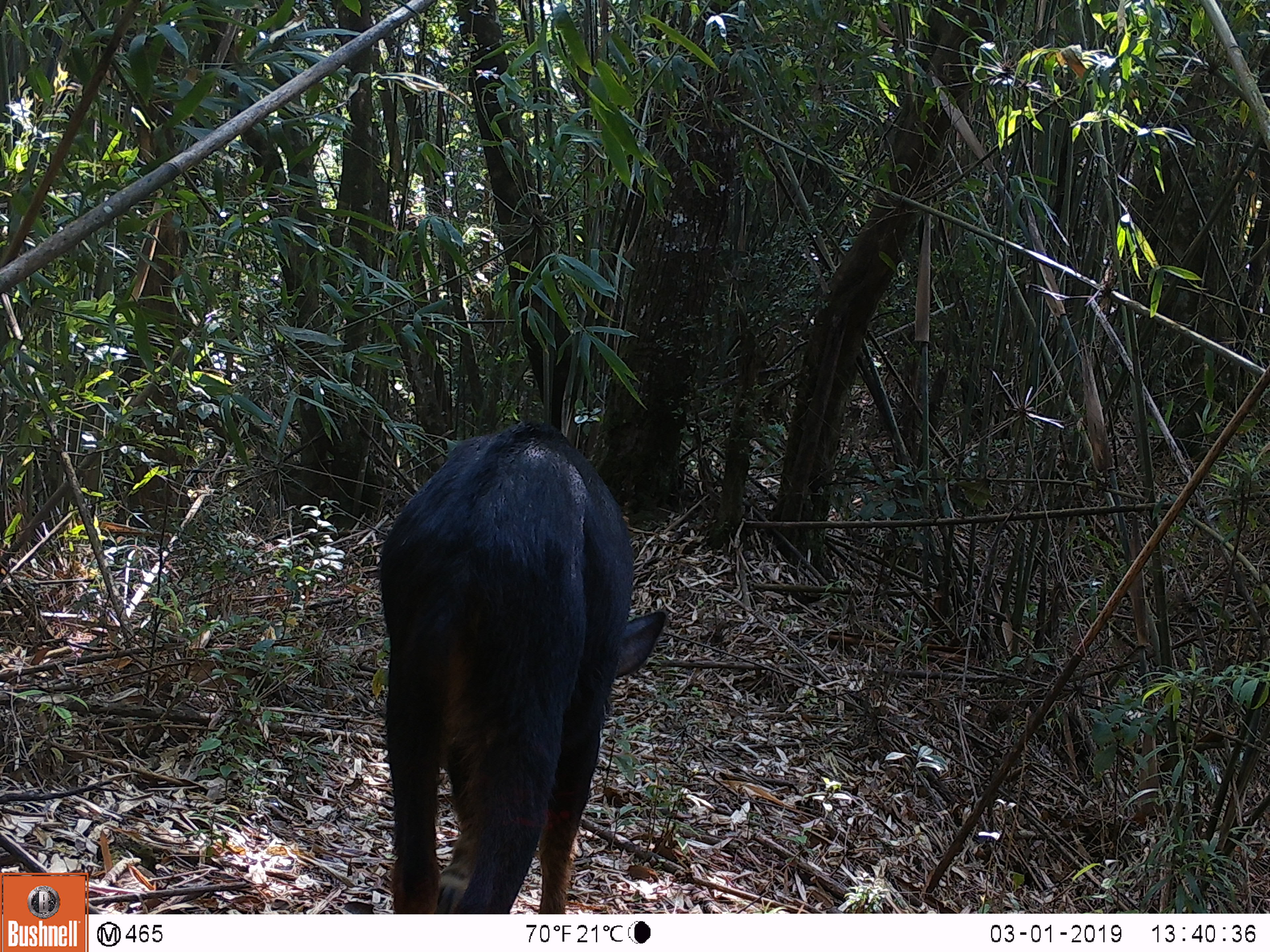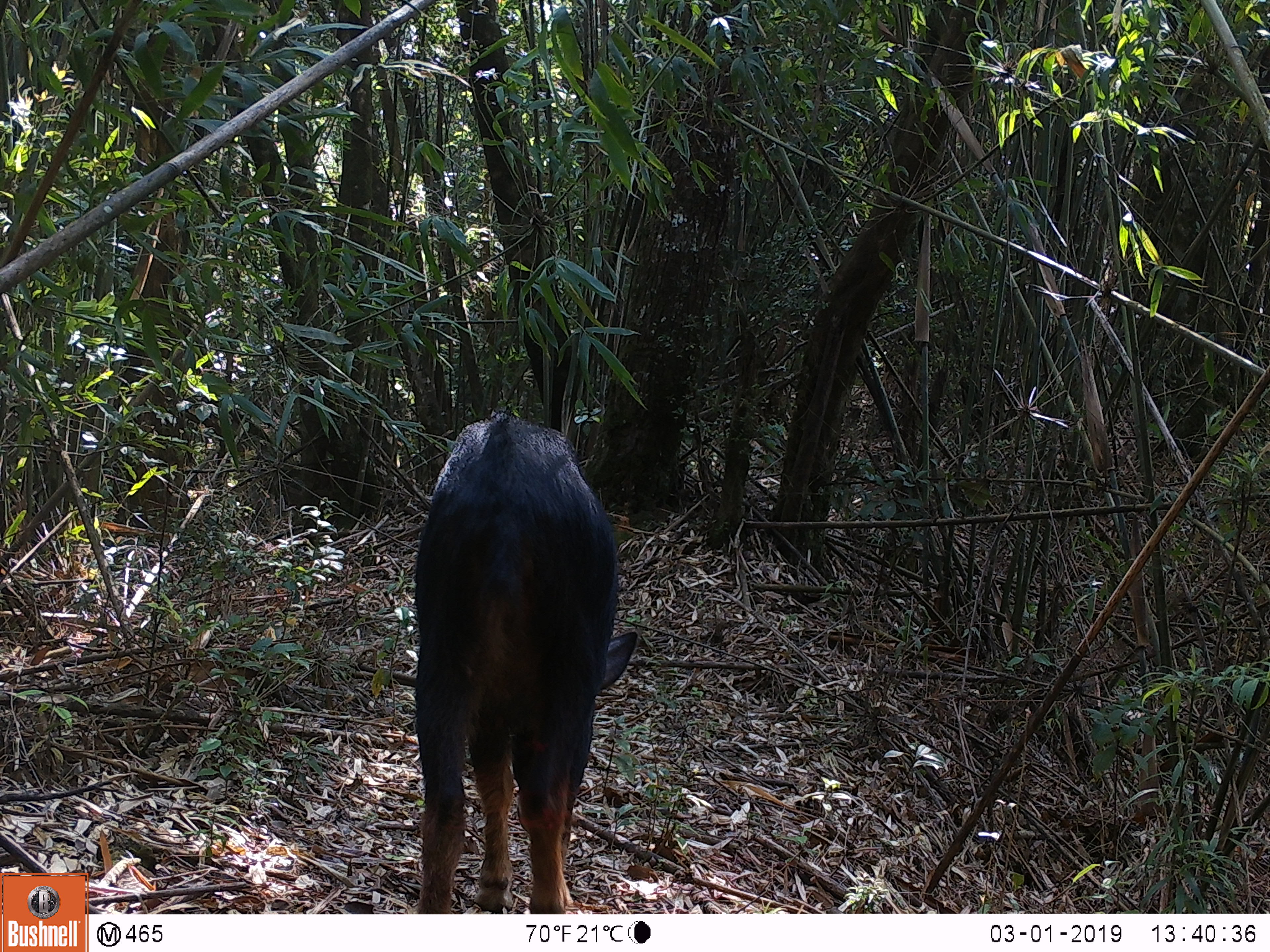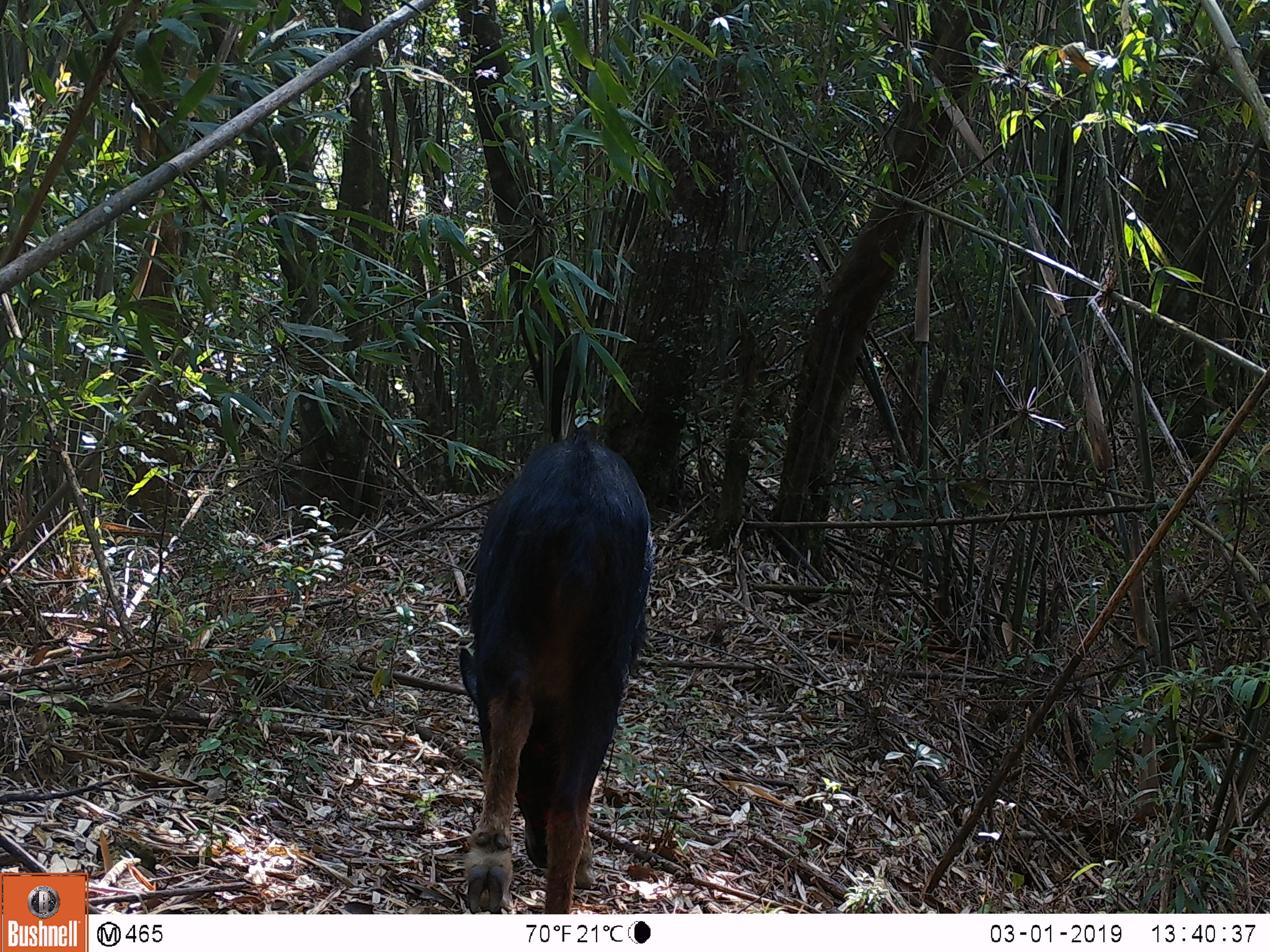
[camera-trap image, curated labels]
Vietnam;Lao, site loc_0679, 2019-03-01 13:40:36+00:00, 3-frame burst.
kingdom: Animalia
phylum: Chordata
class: Mammalia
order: Artiodactyla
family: Bovidae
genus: Capricornis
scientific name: Capricornis sumatraensis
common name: chinese serow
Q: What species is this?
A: Chinese serow (Capricornis sumatraensis).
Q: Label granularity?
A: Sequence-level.